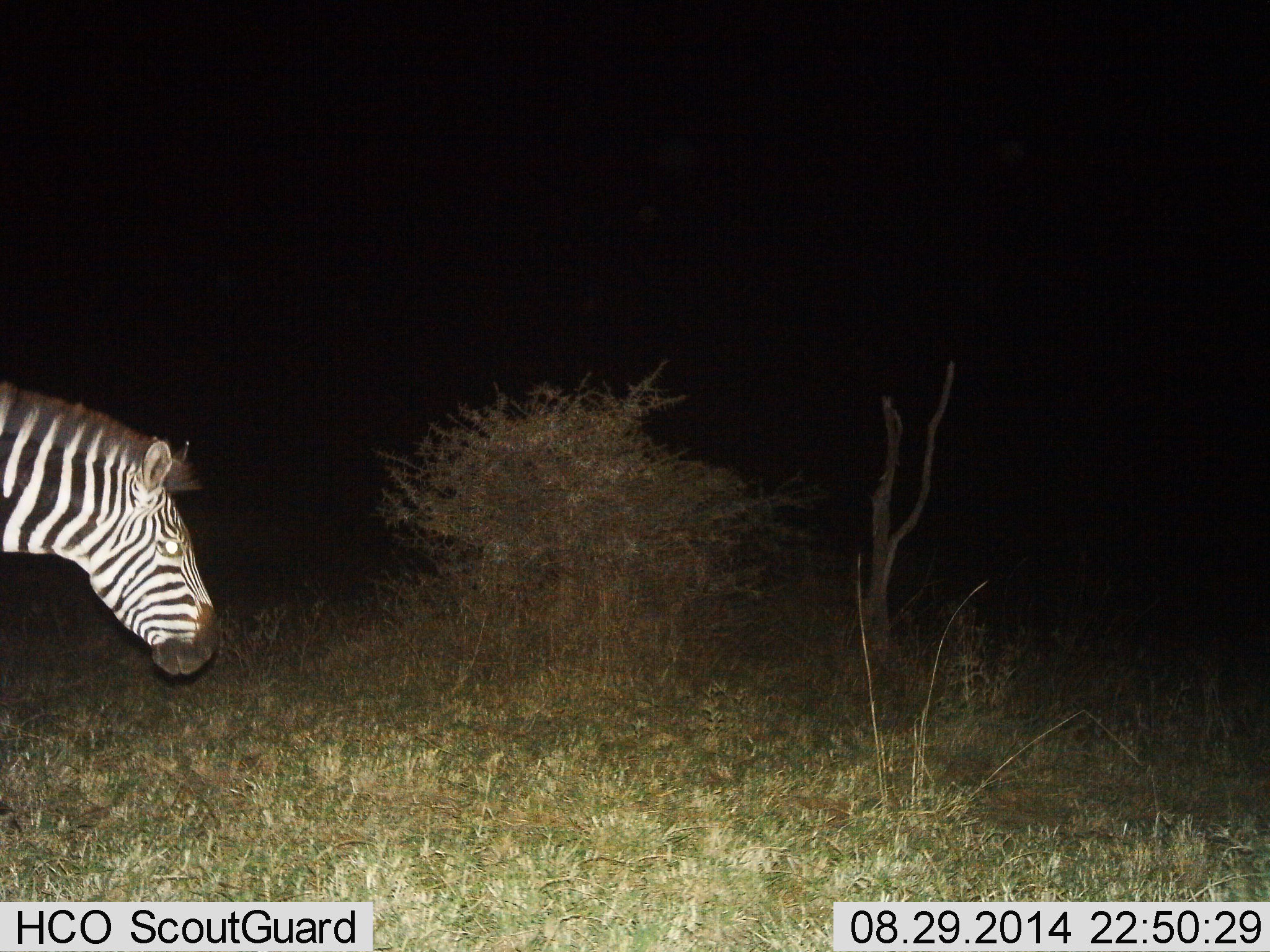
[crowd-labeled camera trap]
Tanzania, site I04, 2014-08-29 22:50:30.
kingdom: Animalia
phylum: Chordata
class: Mammalia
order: Perissodactyla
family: Equidae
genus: Equus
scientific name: Equus quagga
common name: plains zebra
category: zebra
Zebra (plains zebra) (Equus quagga), count 1. Behavior (volunteer vote fractions): standing 40%, resting 0%, moving 50%, interacting 0%. Young present (vote fraction): 0%. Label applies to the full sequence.